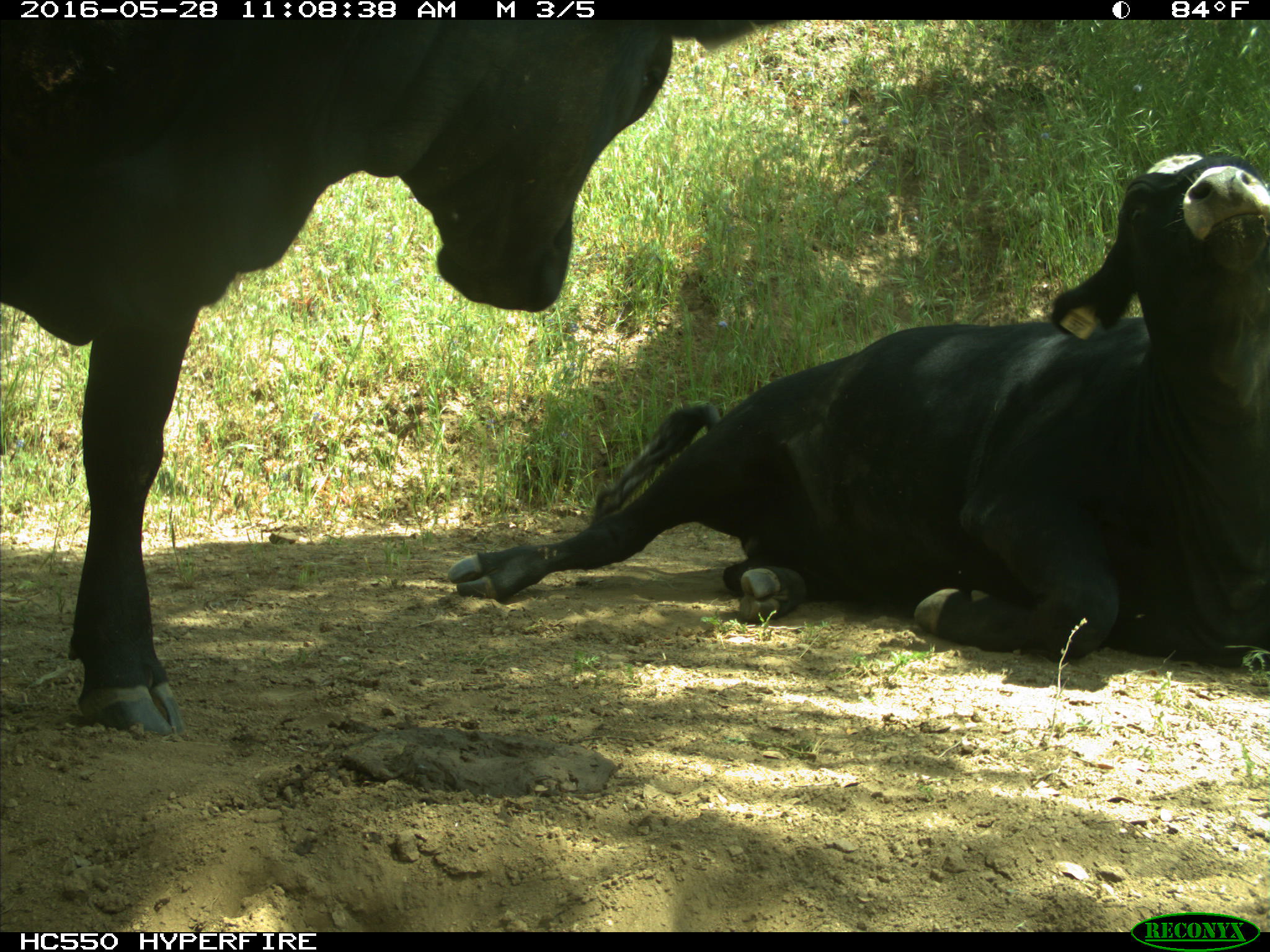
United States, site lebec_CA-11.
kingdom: Animalia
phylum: Chordata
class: Mammalia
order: Artiodactyla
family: Bovidae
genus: Bos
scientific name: Bos taurus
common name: domestic cow